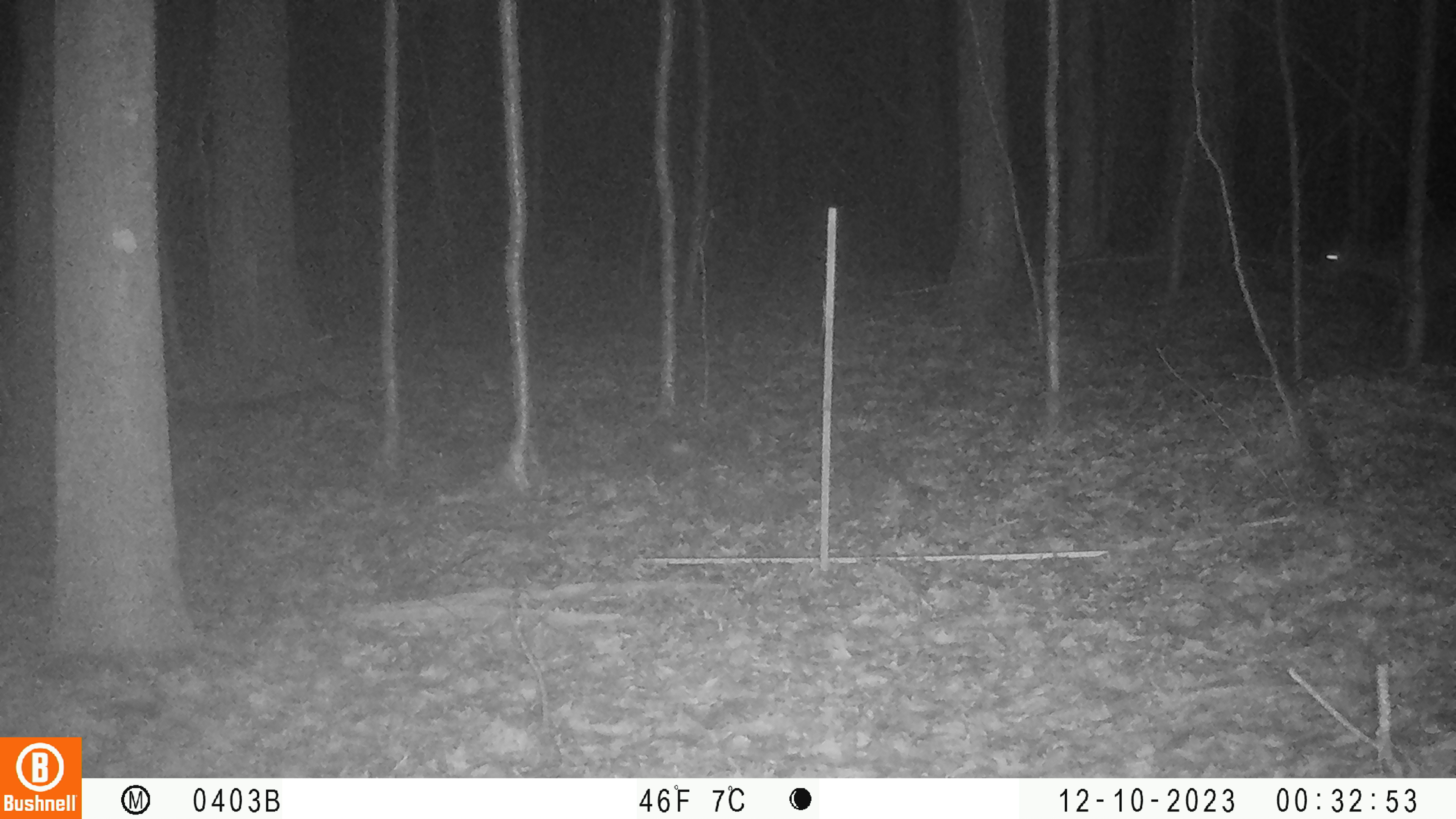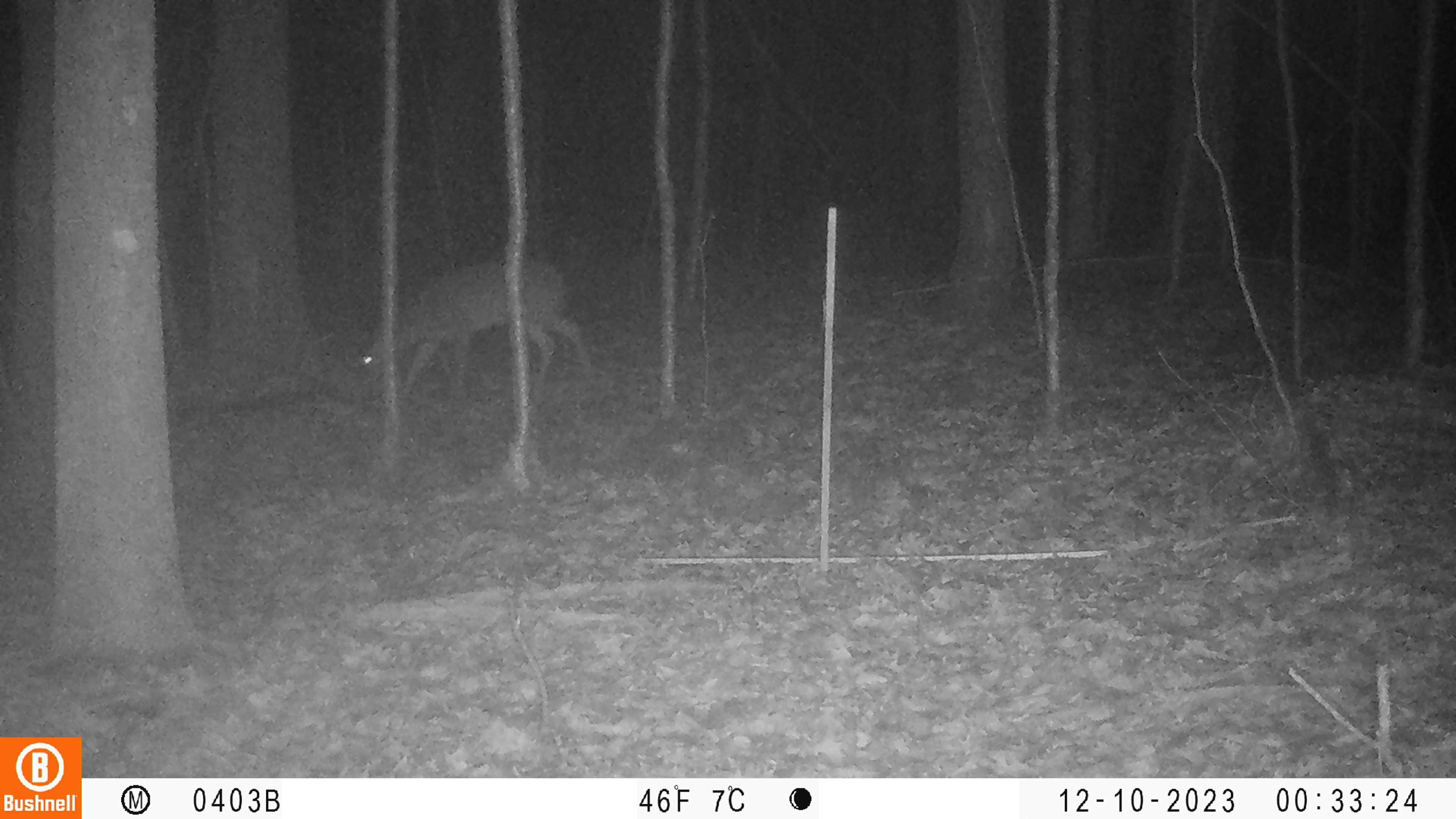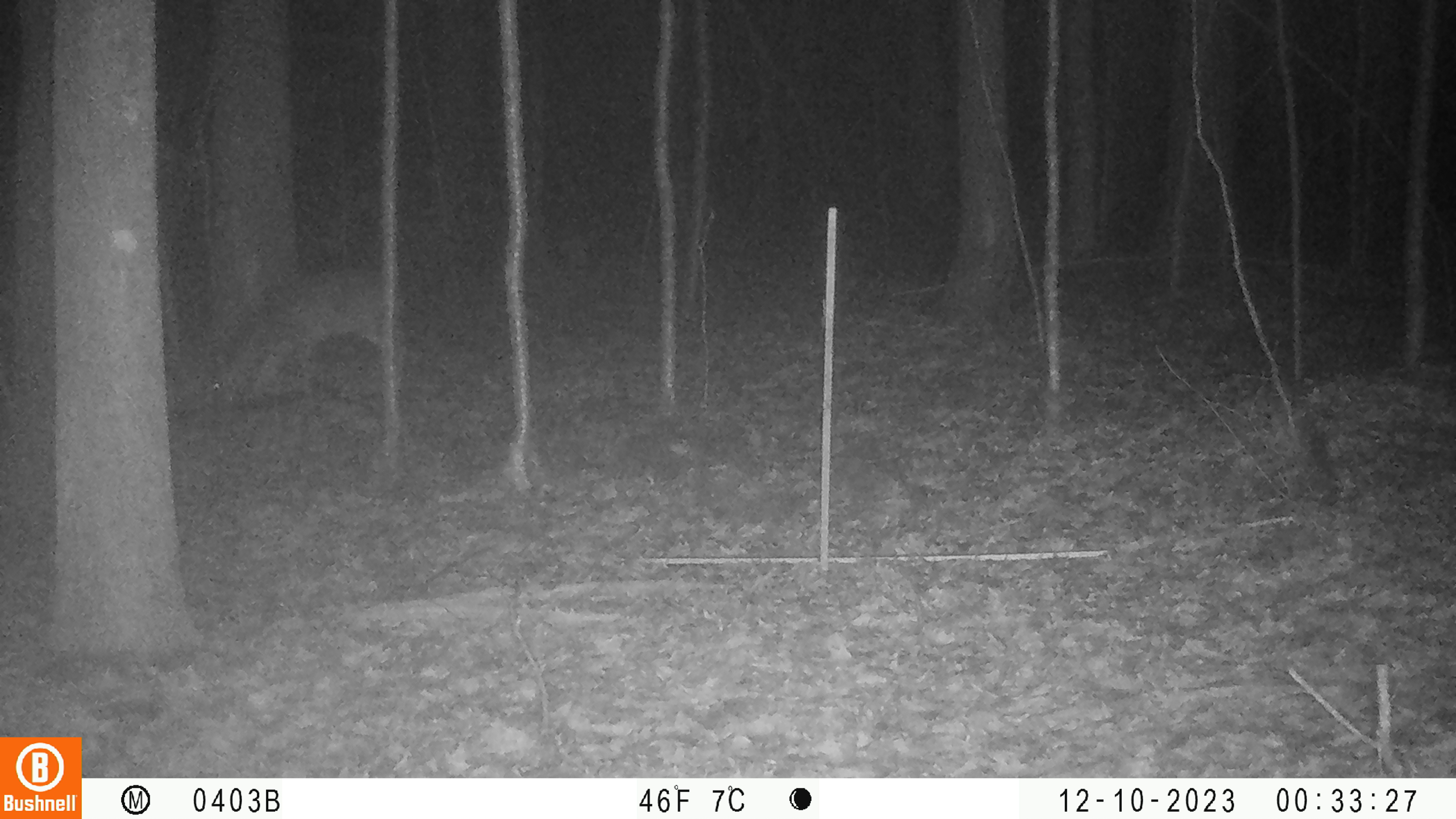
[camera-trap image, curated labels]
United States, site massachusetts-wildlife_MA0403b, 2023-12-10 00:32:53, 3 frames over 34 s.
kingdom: Animalia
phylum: Chordata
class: Mammalia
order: Artiodactyla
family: Cervidae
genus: Odocoileus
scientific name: Odocoileus virginianus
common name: white-tailed deer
White-tailed deer (Odocoileus virginianus).